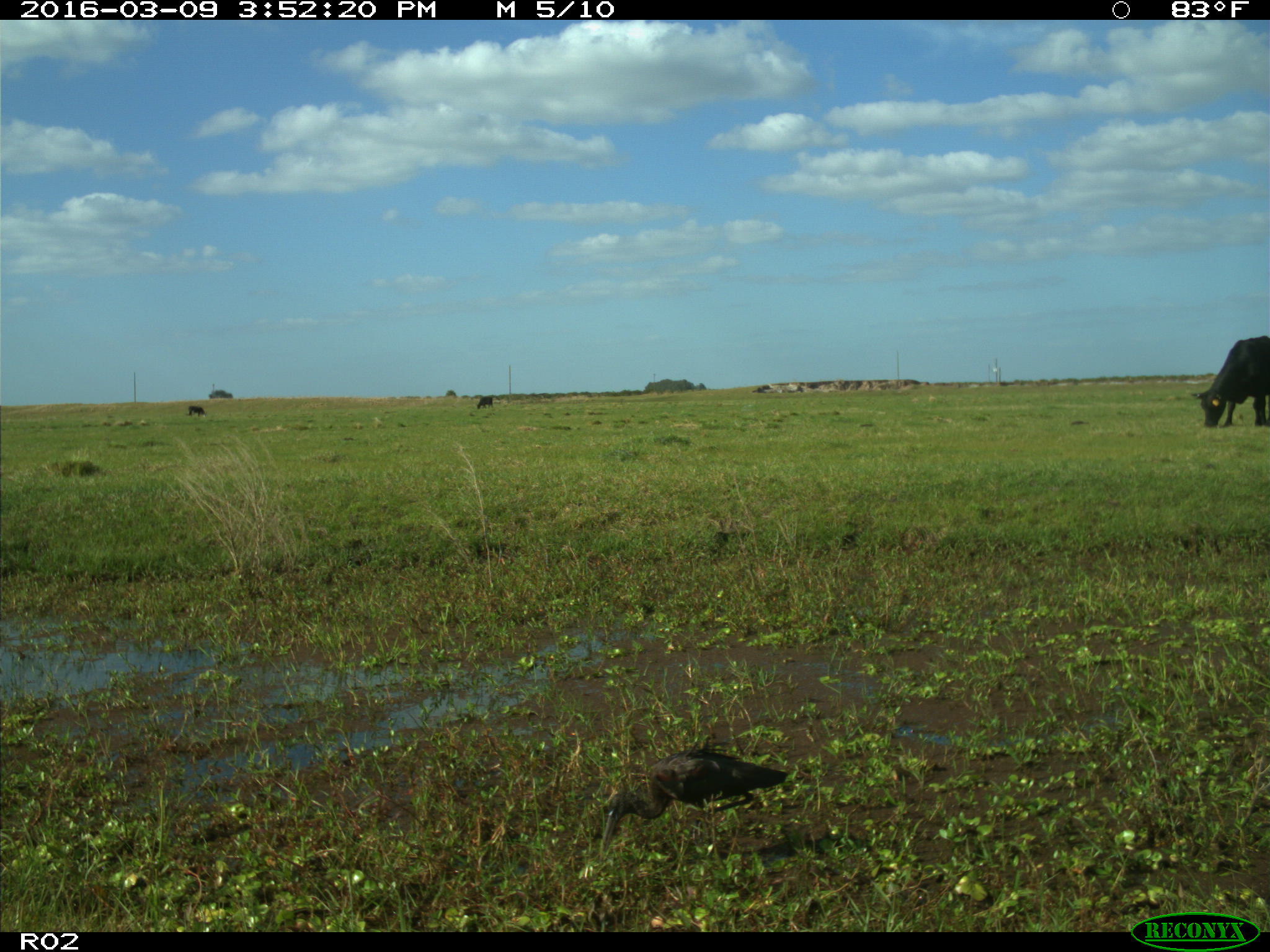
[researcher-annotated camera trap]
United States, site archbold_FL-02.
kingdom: Animalia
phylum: Chordata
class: Mammalia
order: Artiodactyla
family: Bovidae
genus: Bos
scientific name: Bos taurus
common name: domestic cow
Bos taurus (domestic cow).